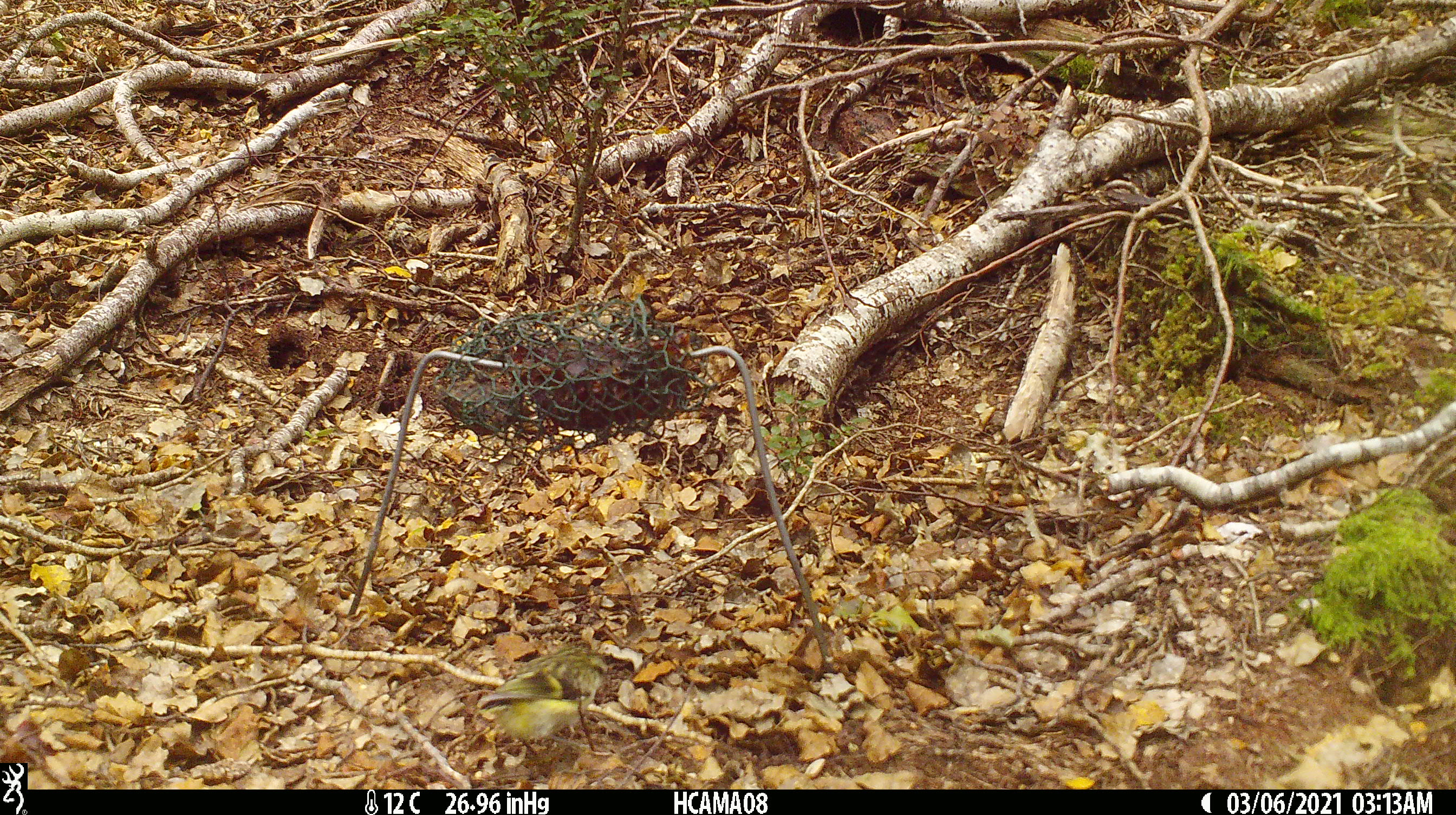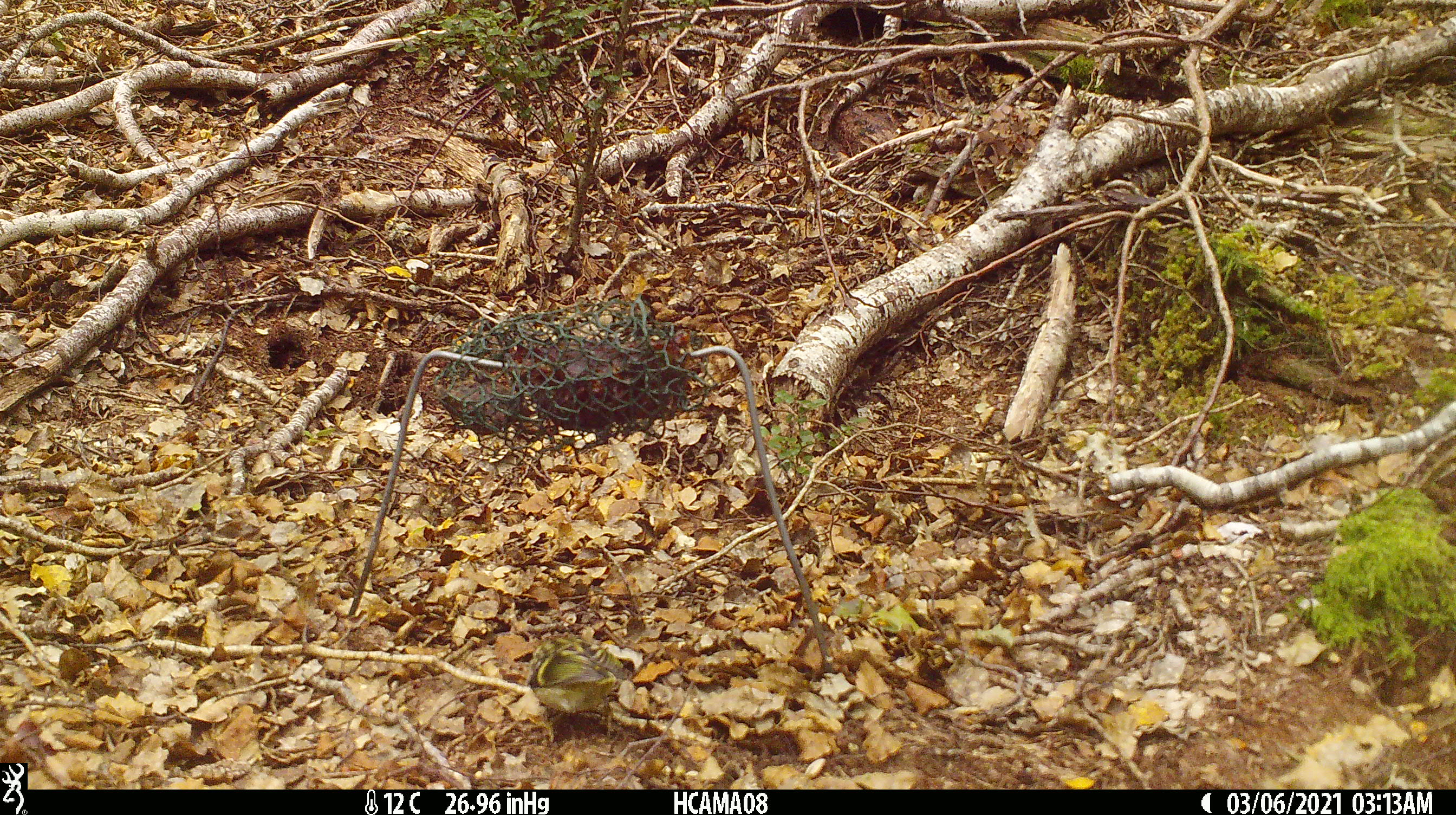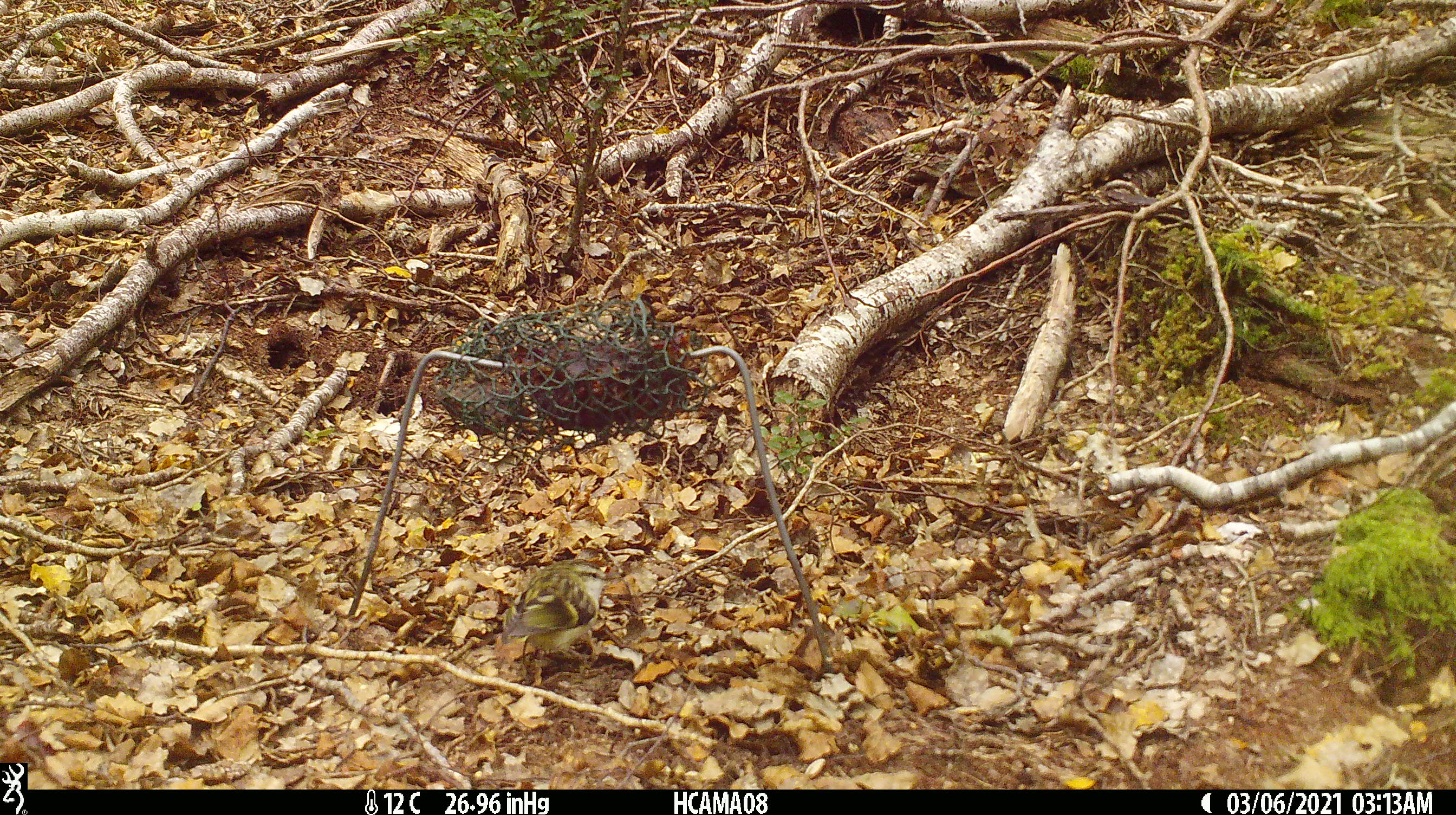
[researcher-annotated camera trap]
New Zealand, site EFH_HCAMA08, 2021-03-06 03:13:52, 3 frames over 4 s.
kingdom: Animalia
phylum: Chordata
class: Aves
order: Passeriformes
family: Acanthisittidae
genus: Acanthisitta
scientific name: Acanthisitta chloris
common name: rifleman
Rifleman (Acanthisitta chloris).